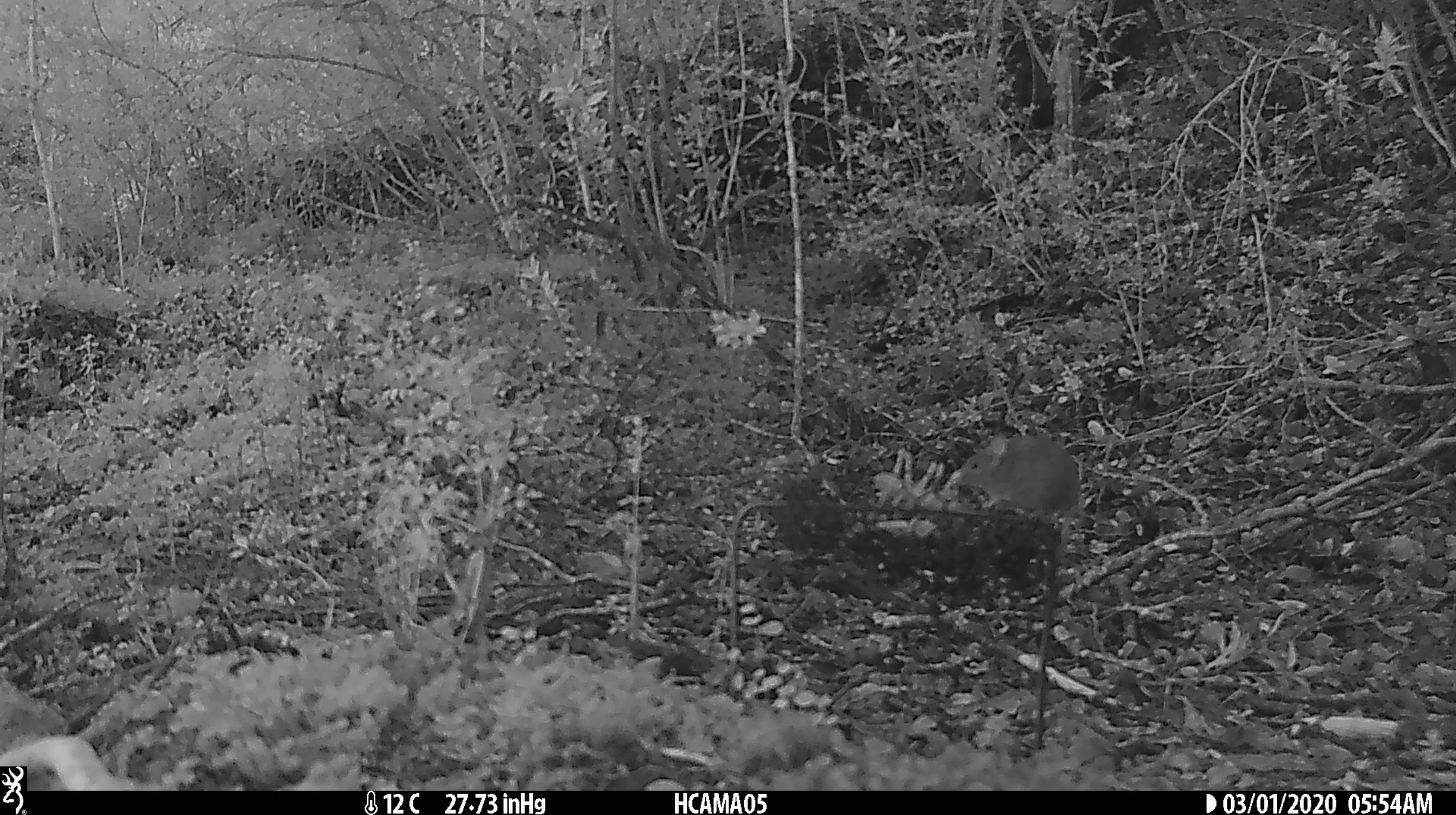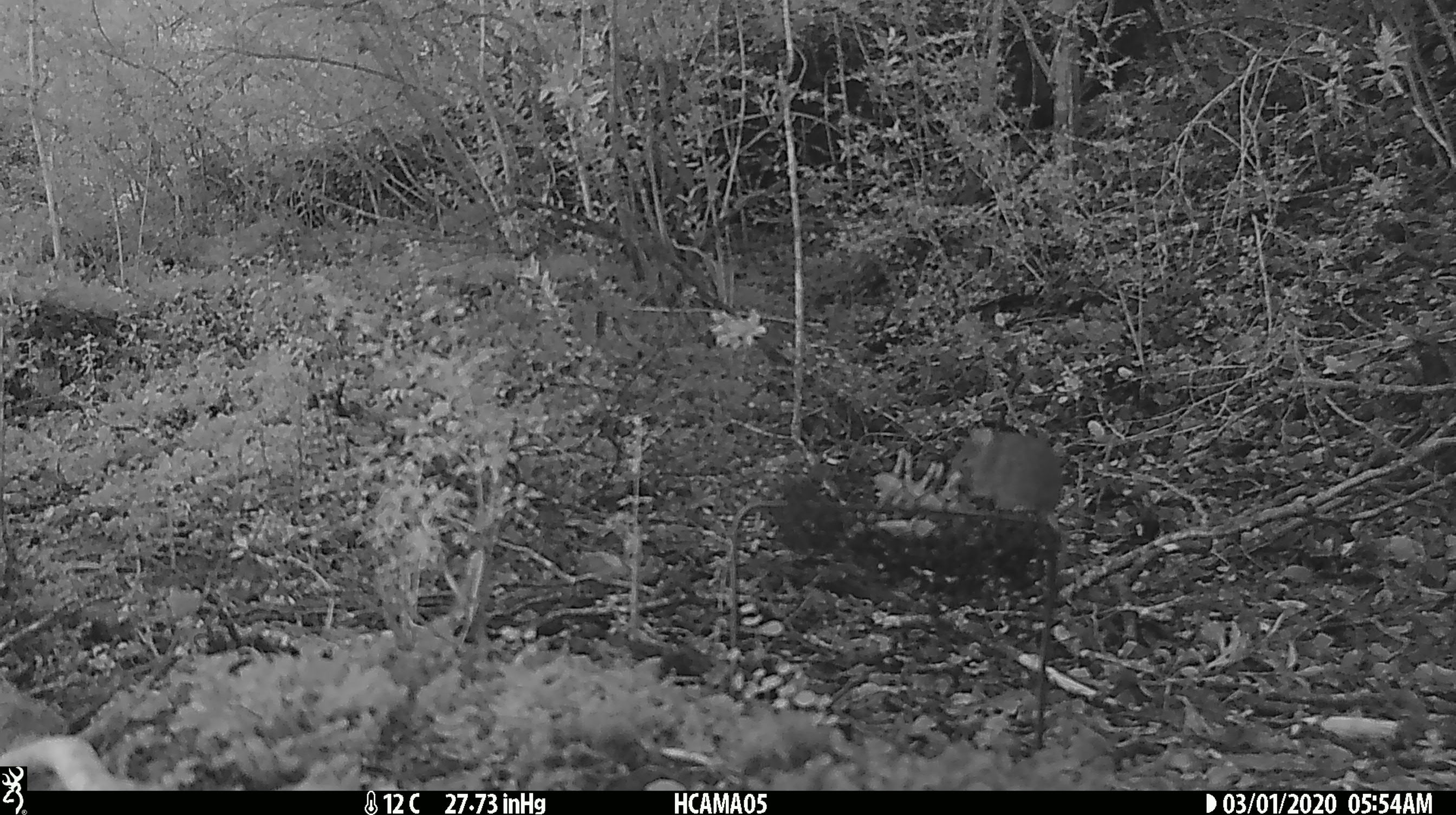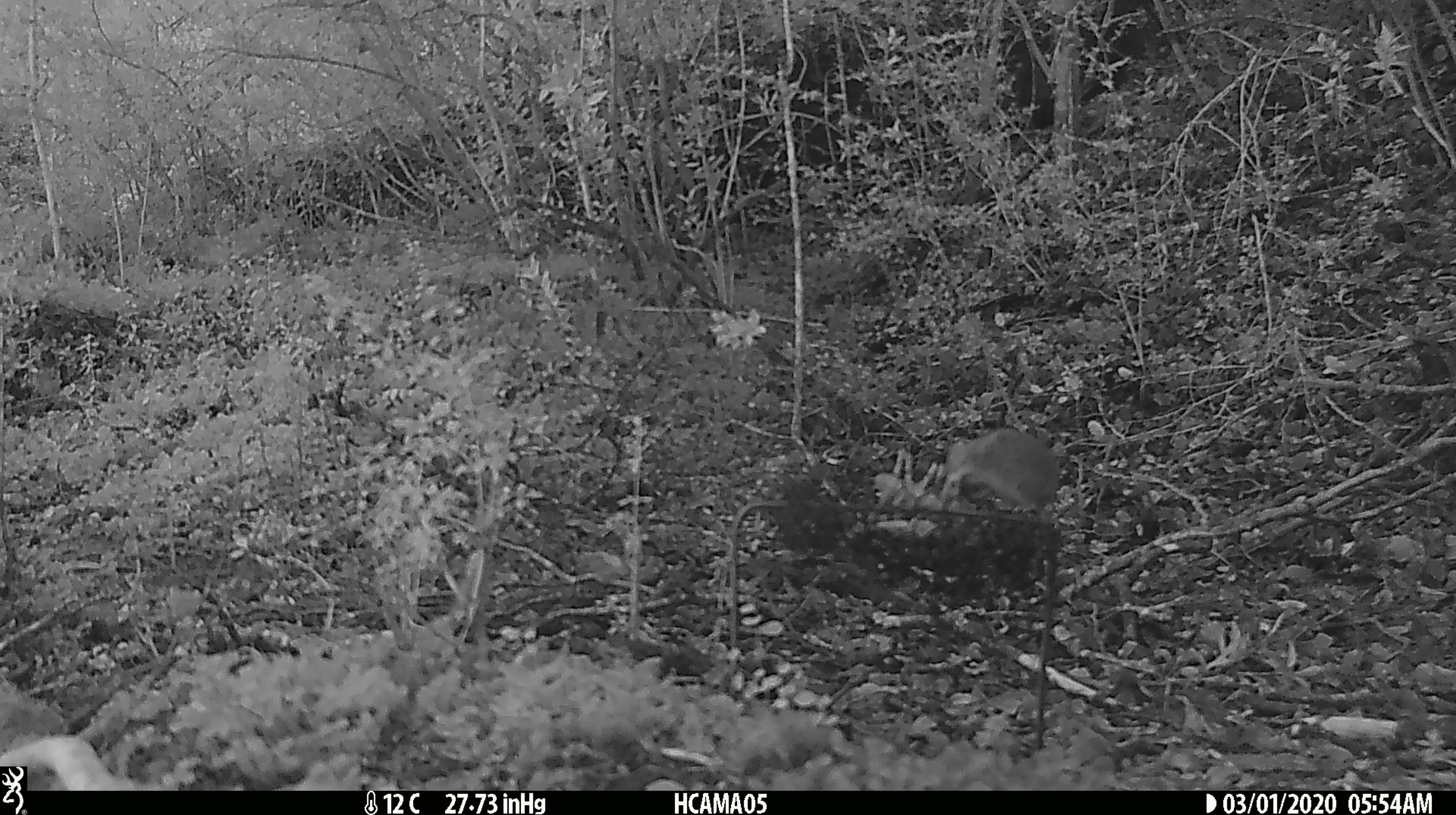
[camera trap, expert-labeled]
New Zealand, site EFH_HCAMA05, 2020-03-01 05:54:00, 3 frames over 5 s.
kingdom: Animalia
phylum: Chordata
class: Mammalia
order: Rodentia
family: Muridae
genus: Mus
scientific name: Mus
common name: mouse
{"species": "mouse (Mus)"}